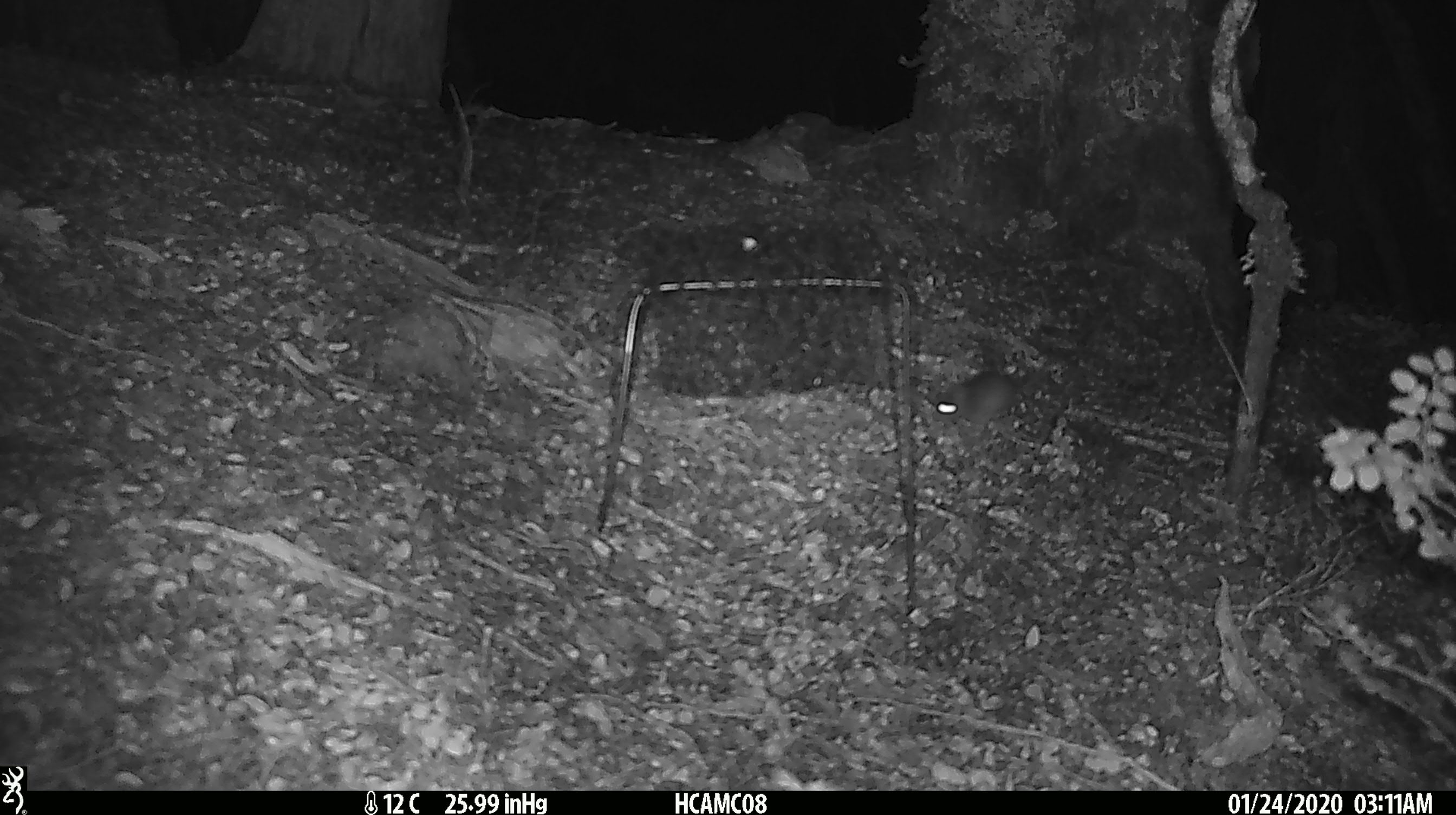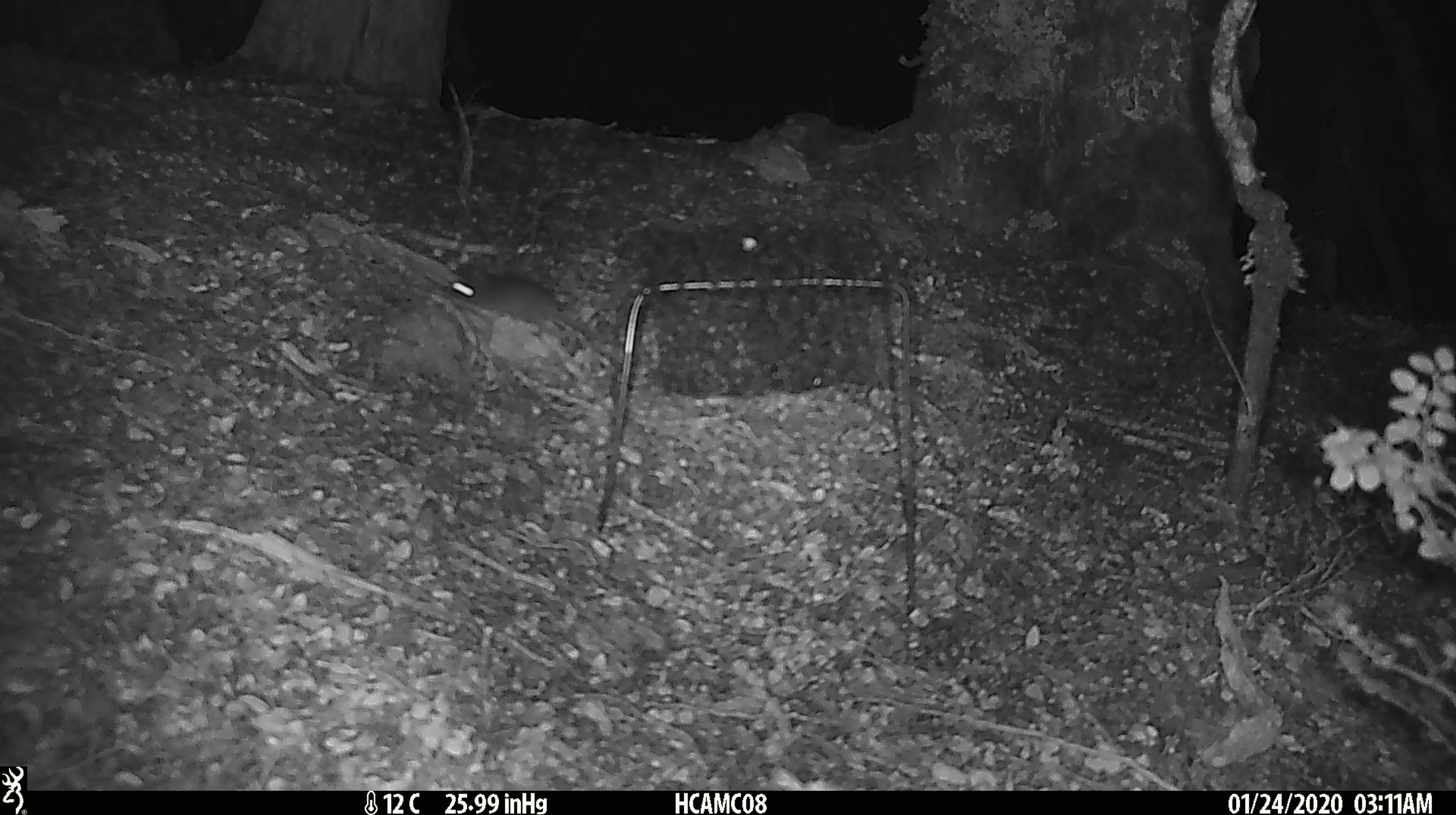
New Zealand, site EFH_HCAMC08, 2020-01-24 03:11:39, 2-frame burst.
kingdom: Animalia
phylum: Chordata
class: Mammalia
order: Rodentia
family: Muridae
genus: Mus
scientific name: Mus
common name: mouse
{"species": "mouse (Mus)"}